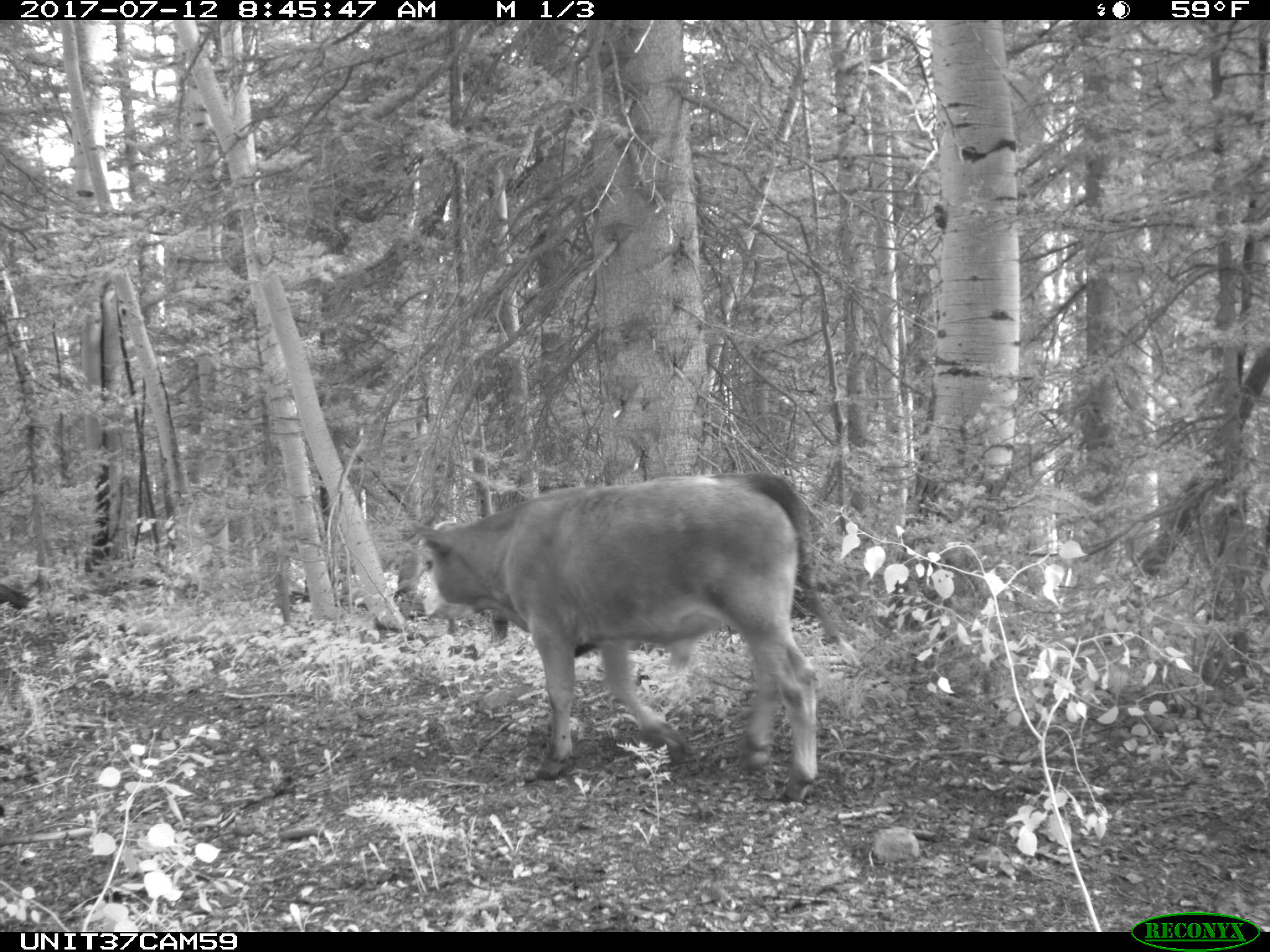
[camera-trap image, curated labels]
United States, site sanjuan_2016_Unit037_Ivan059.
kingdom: Animalia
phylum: Chordata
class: Mammalia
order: Artiodactyla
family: Bovidae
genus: Bos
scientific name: Bos taurus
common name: domestic cow